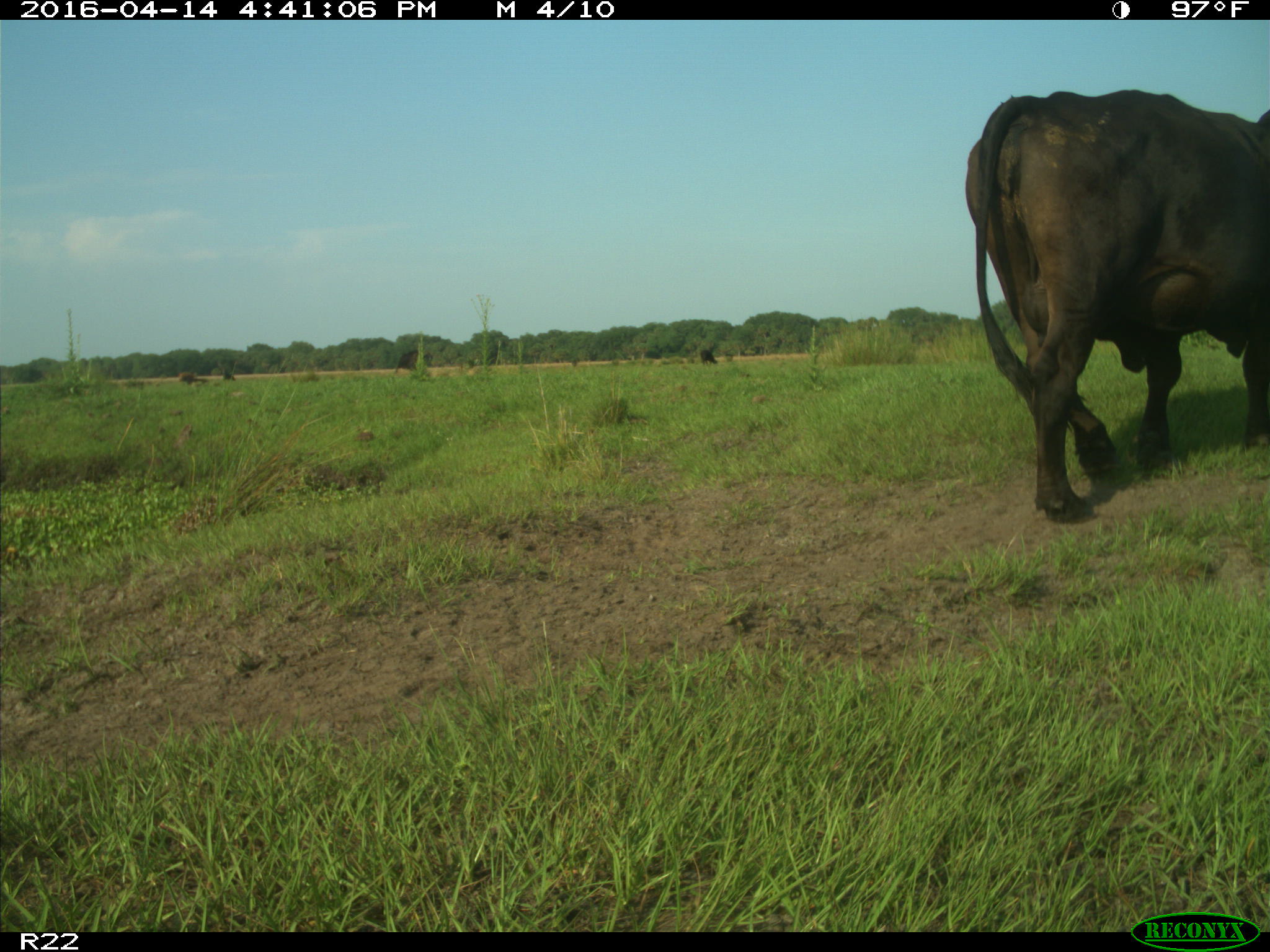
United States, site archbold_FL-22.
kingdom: Animalia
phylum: Chordata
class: Mammalia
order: Artiodactyla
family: Bovidae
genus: Bos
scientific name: Bos taurus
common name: domestic cow